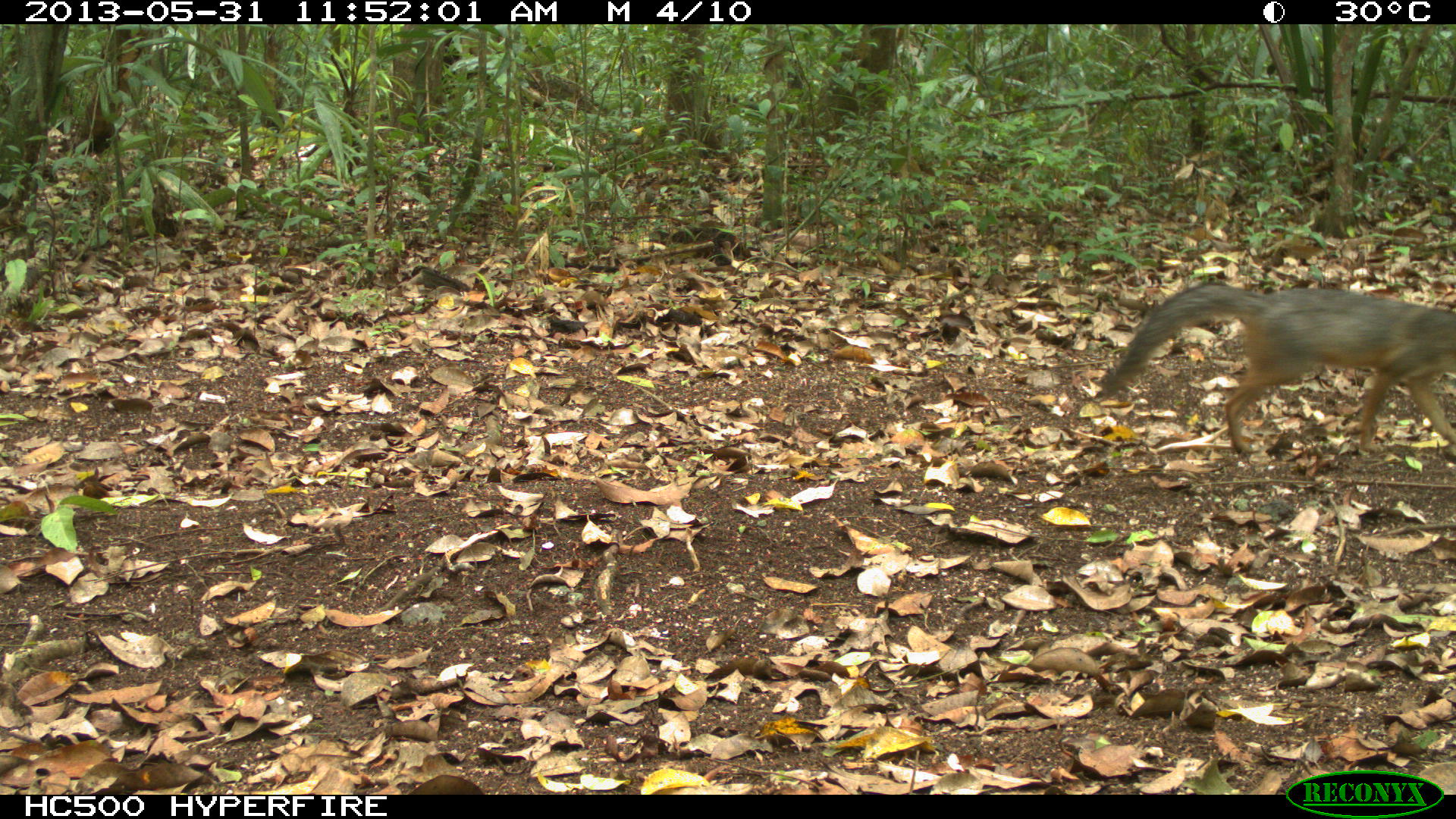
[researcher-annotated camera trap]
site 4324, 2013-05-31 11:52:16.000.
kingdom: Animalia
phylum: Chordata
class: Mammalia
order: Carnivora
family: Canidae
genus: Urocyon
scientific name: Urocyon cinereoargenteus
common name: gray fox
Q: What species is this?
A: Urocyon cinereoargenteus (gray fox).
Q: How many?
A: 1.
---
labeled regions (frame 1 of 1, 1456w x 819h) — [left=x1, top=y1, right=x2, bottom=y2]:
urocyon cinereoargenteus: [left=1093, top=284, right=1453, bottom=465]